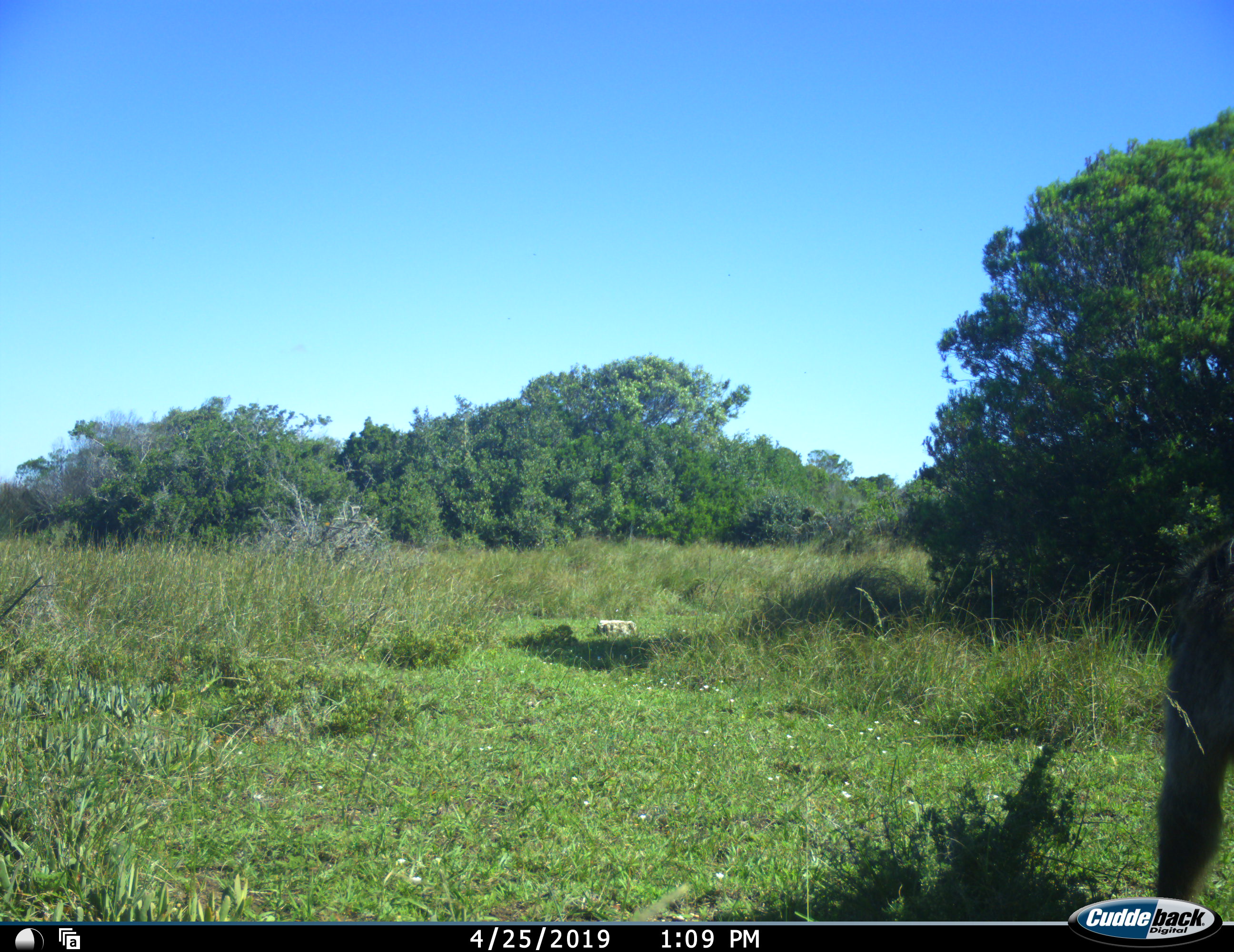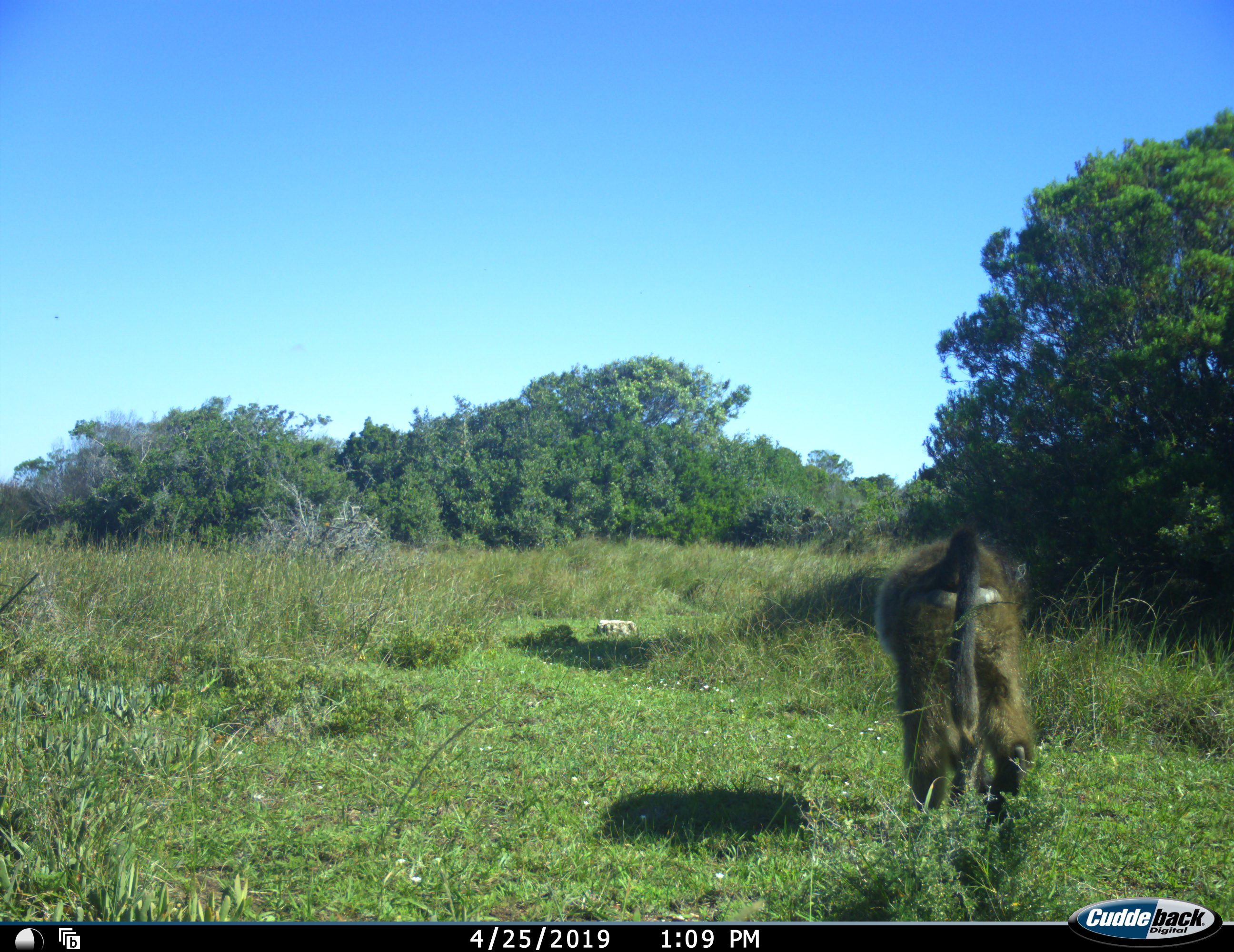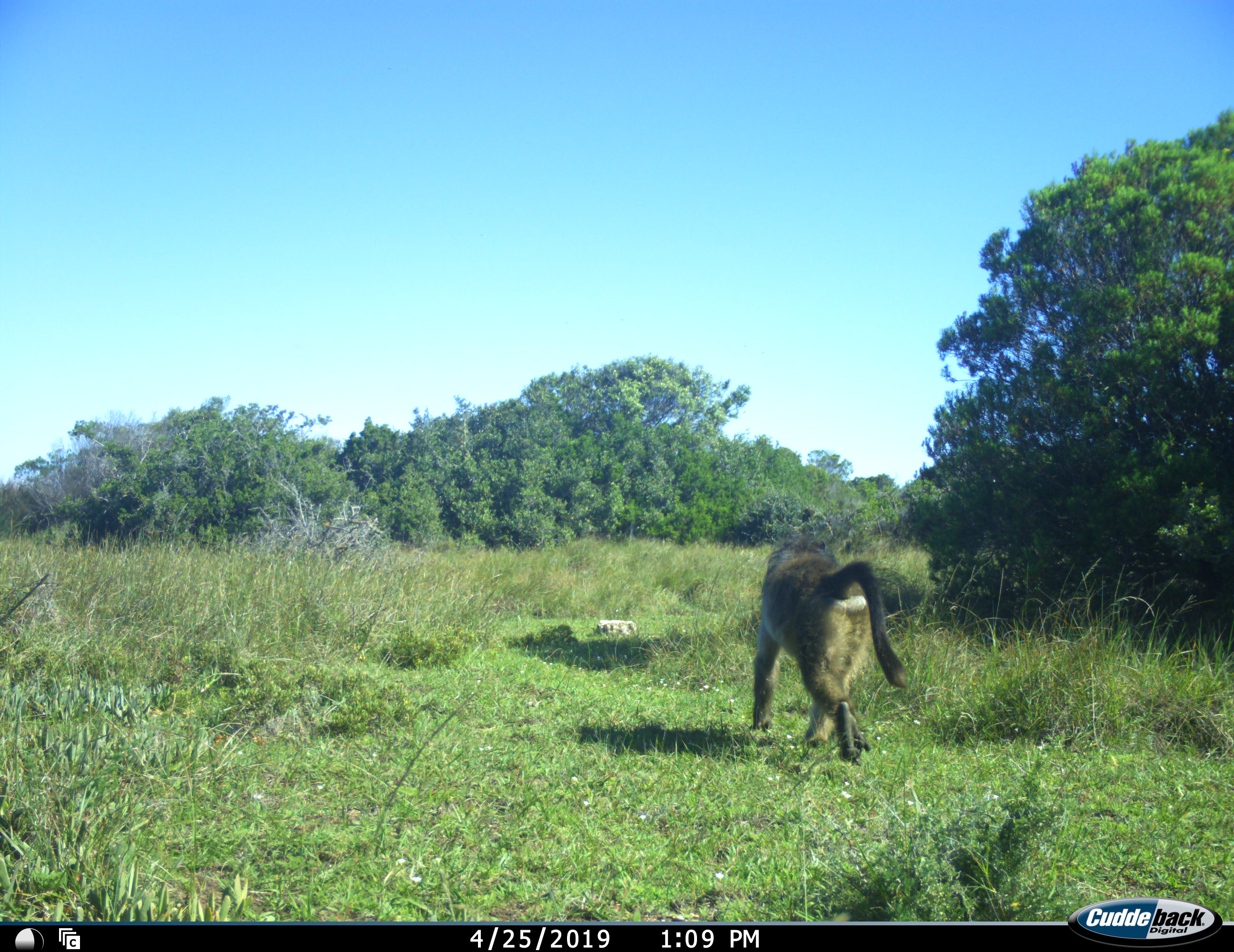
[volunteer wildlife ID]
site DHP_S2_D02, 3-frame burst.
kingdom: Animalia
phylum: Chordata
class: Mammalia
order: Primates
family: Cercopithecidae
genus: Papio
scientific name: Papio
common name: baboon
Baboon (Papio), count 1. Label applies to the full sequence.